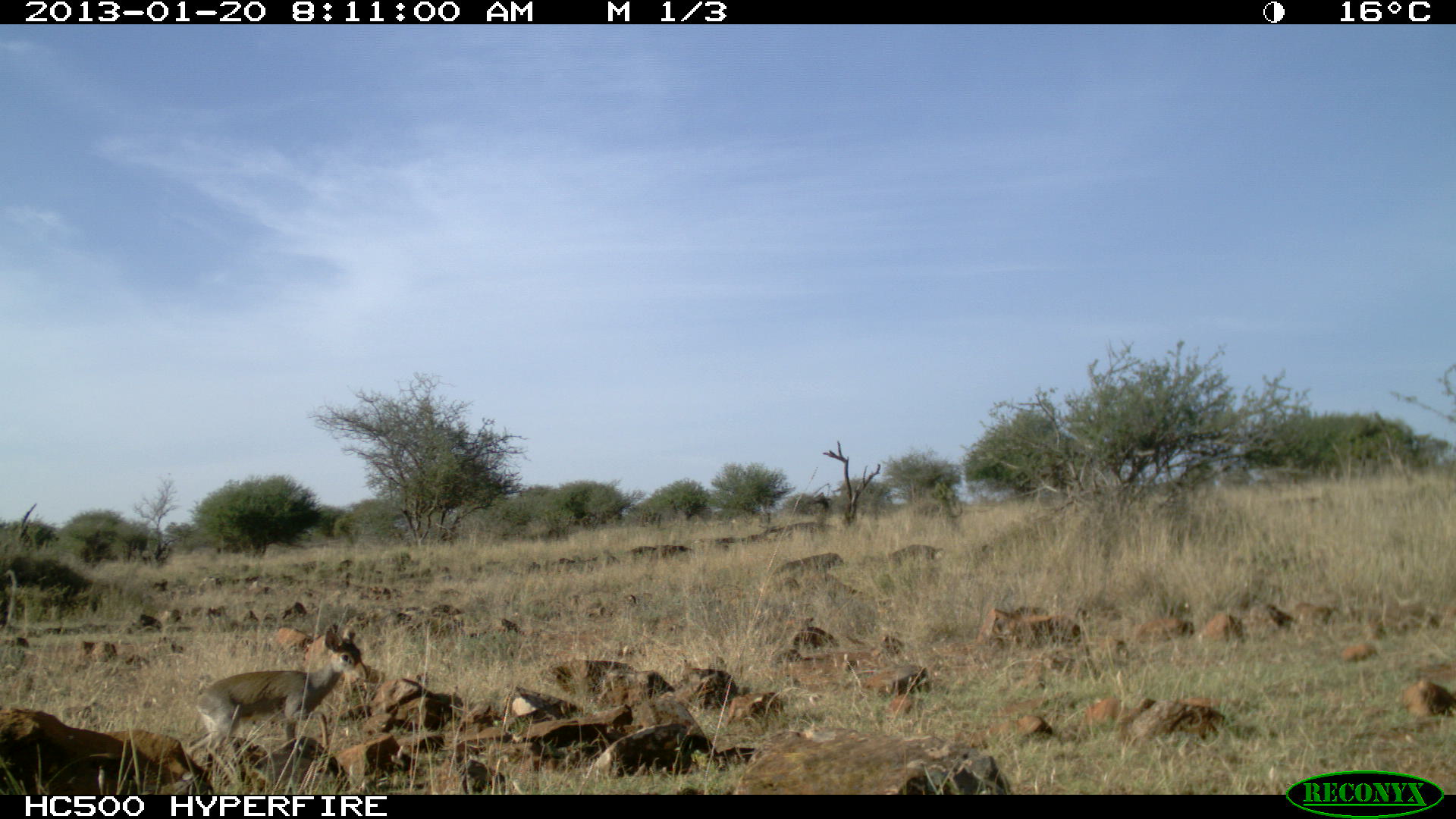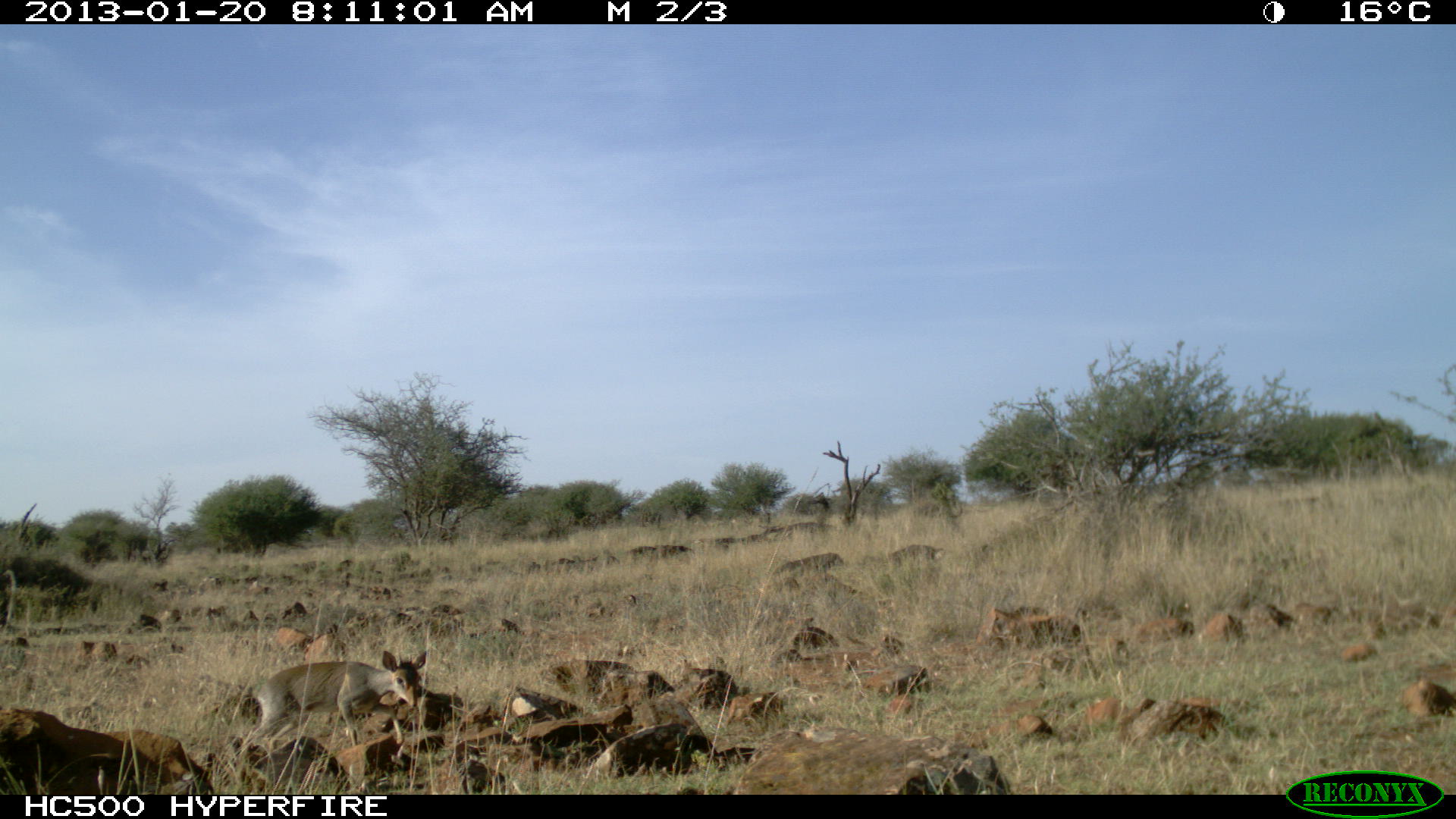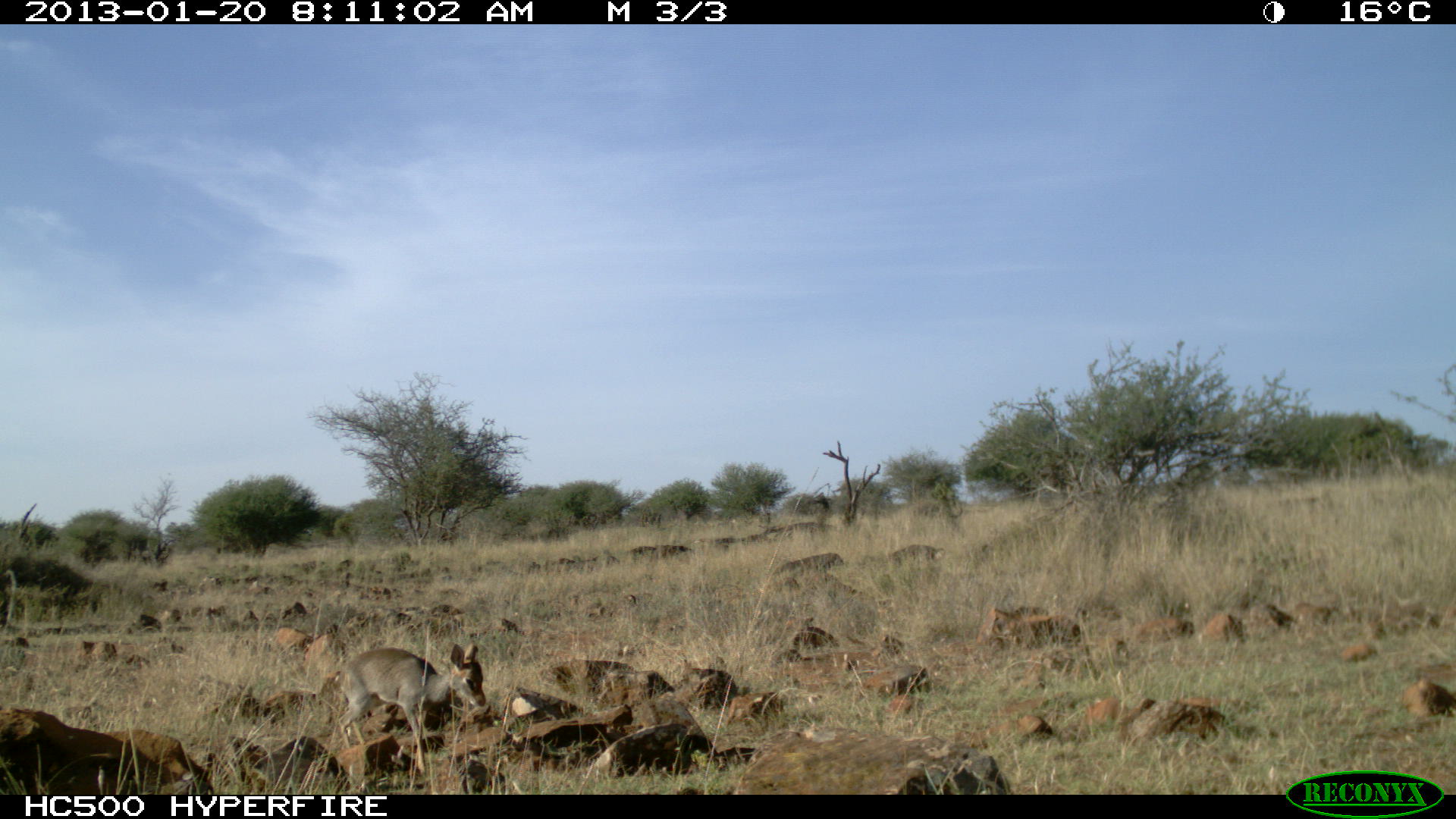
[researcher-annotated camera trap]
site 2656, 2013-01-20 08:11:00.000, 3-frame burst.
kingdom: Animalia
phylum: Chordata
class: Mammalia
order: Artiodactyla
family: Bovidae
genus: Madoqua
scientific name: Madoqua guentheri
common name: günther's dik-dik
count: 1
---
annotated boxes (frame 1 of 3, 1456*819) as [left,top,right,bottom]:
madoqua guentheri: [196,623,369,770]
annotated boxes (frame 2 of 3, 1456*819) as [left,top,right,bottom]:
madoqua guentheri: [256,650,427,747]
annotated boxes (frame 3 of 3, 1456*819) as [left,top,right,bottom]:
madoqua guentheri: [339,642,487,774]